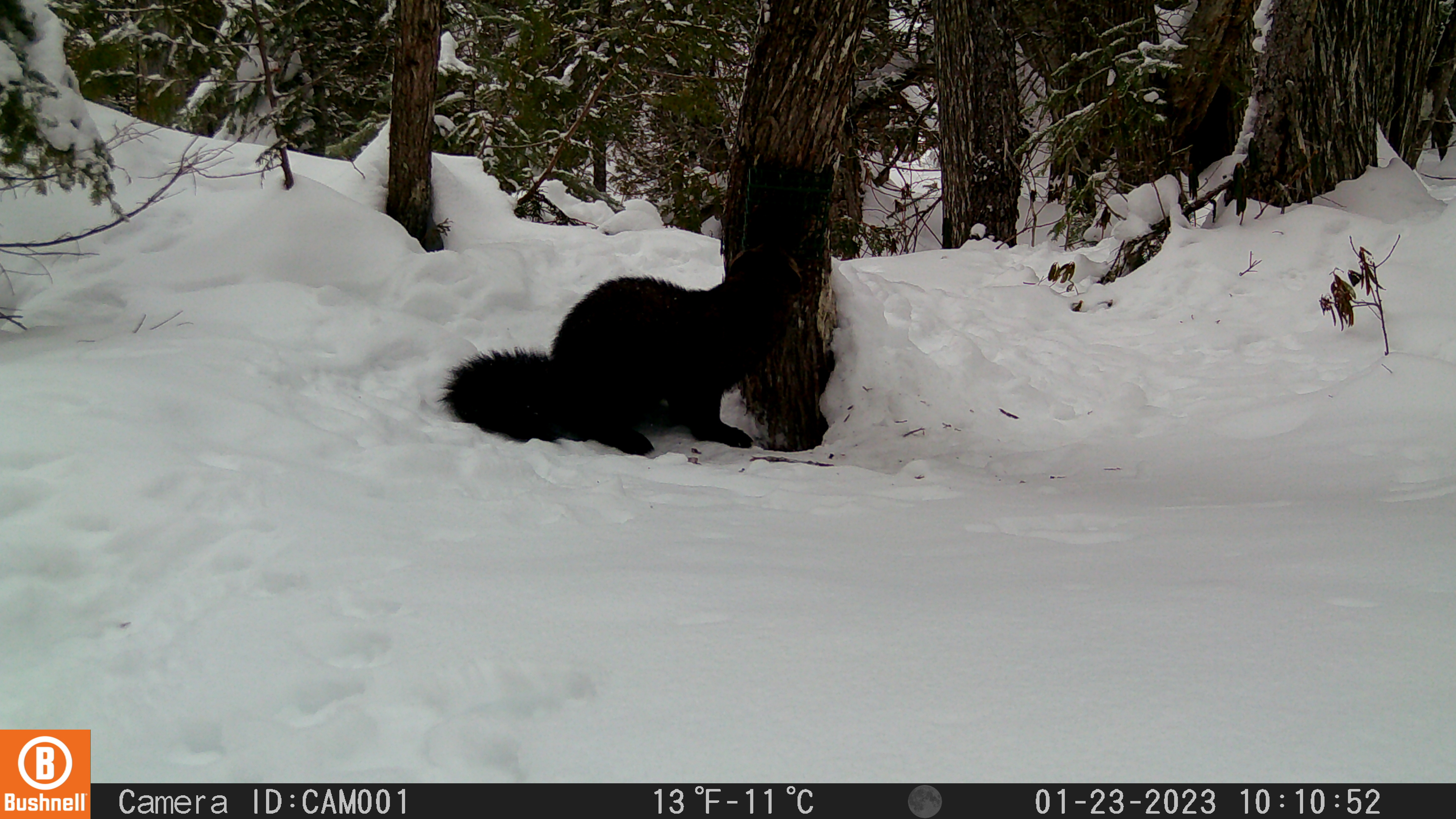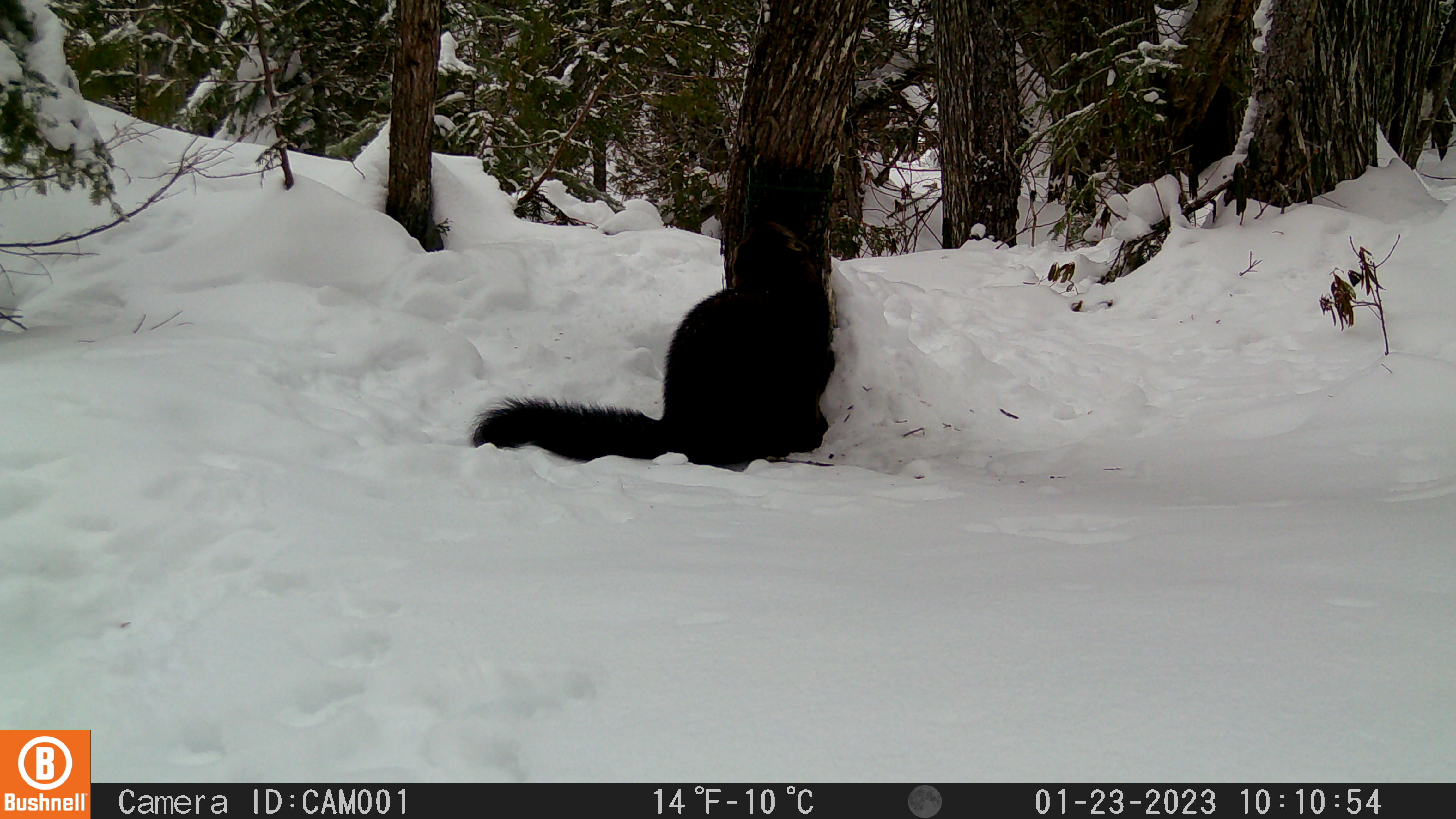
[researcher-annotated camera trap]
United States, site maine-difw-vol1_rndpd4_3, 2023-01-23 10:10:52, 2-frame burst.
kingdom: Animalia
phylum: Chordata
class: Mammalia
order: Carnivora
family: Mustelidae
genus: Pekania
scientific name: Pekania pennanti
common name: fisher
Fisher (Pekania pennanti).